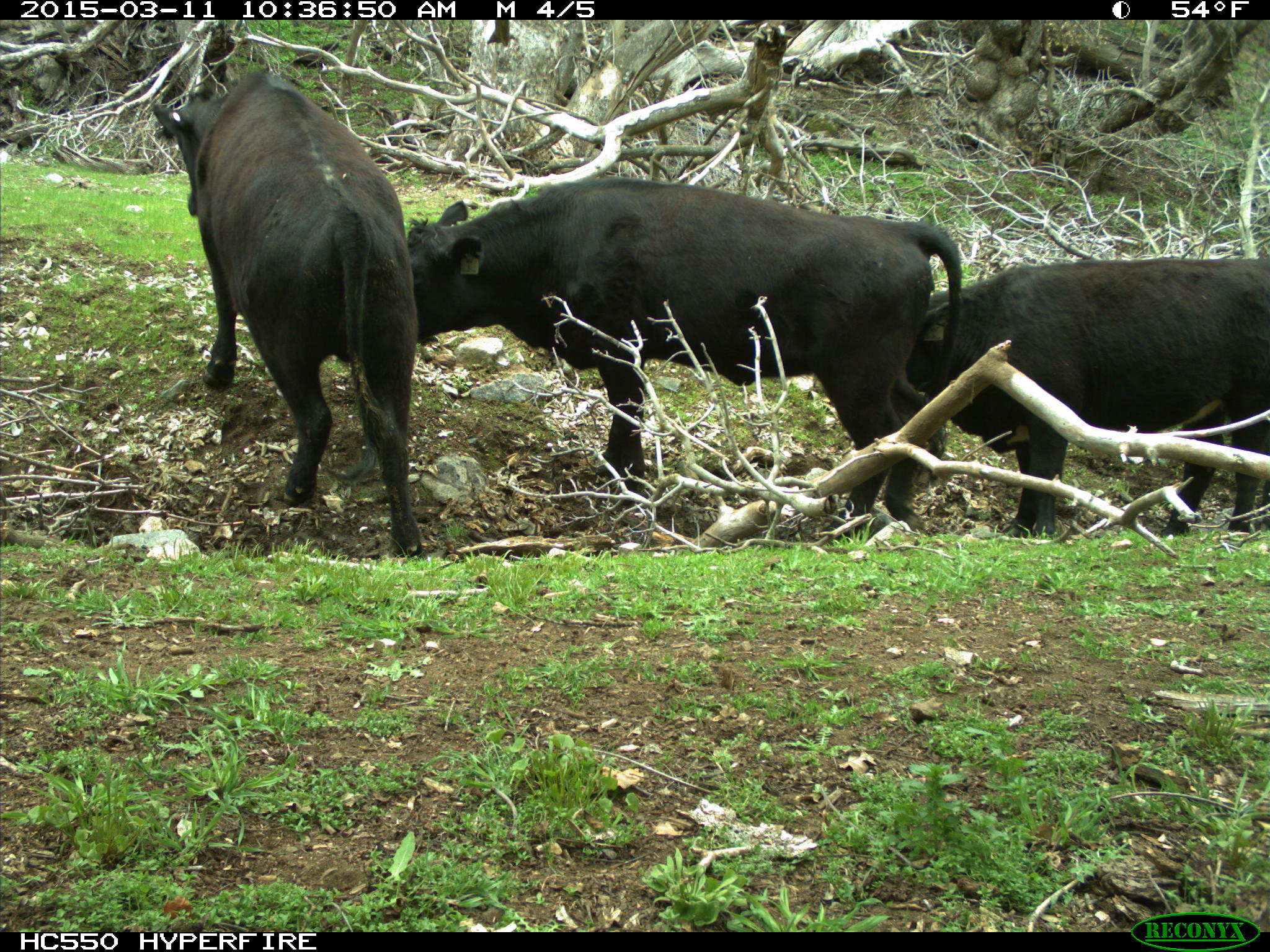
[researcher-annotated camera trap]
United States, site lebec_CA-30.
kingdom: Animalia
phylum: Chordata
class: Mammalia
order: Artiodactyla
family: Bovidae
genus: Bos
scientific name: Bos taurus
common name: domestic cow